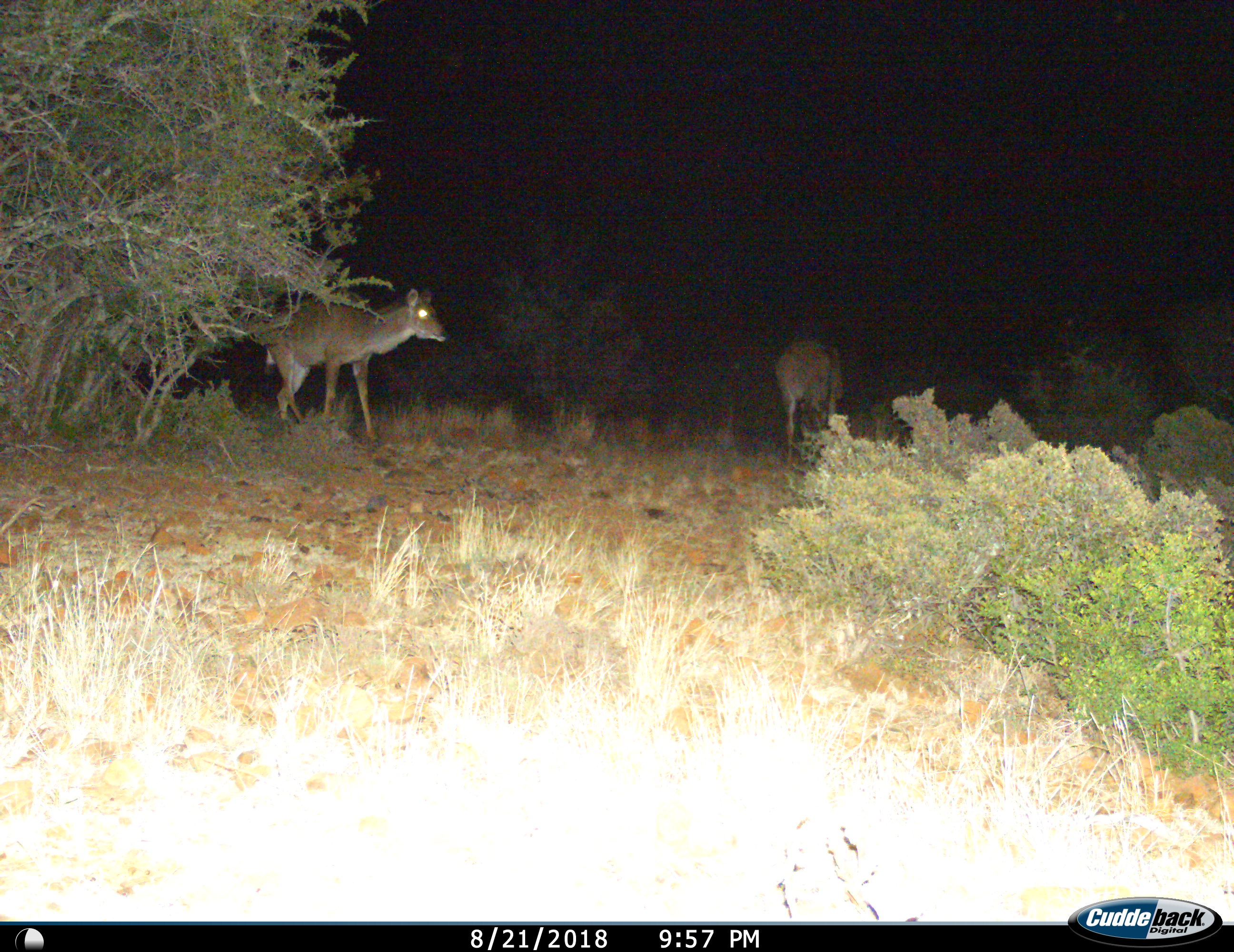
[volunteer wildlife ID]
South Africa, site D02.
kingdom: Animalia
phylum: Chordata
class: Mammalia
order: Artiodactyla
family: Bovidae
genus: Tragelaphus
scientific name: Tragelaphus strepsiceros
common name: greater kudu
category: kudu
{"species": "kudu (greater kudu) (Tragelaphus strepsiceros)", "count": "2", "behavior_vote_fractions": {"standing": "56%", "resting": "0%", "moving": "56%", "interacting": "0%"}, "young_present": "0%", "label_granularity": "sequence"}